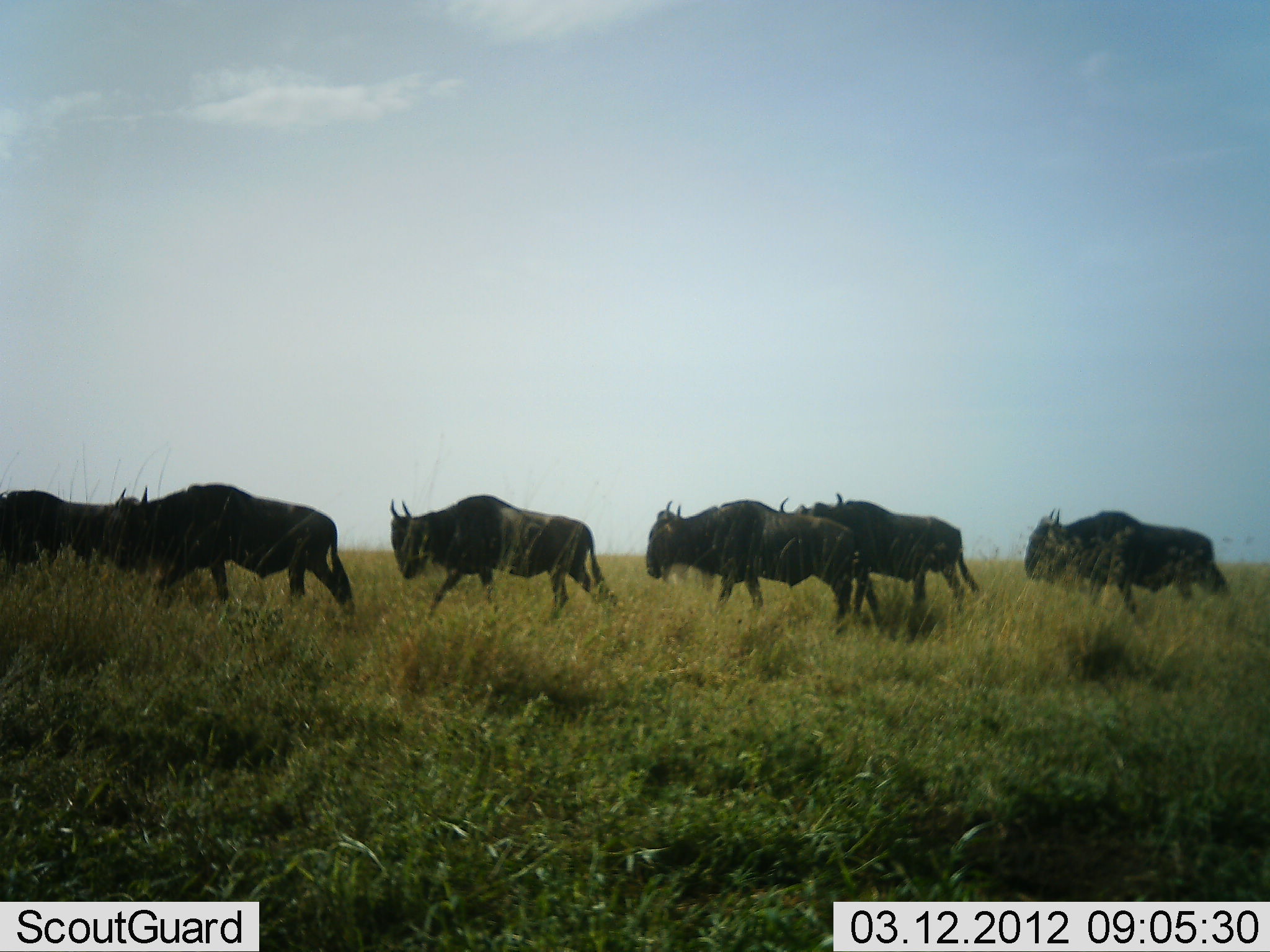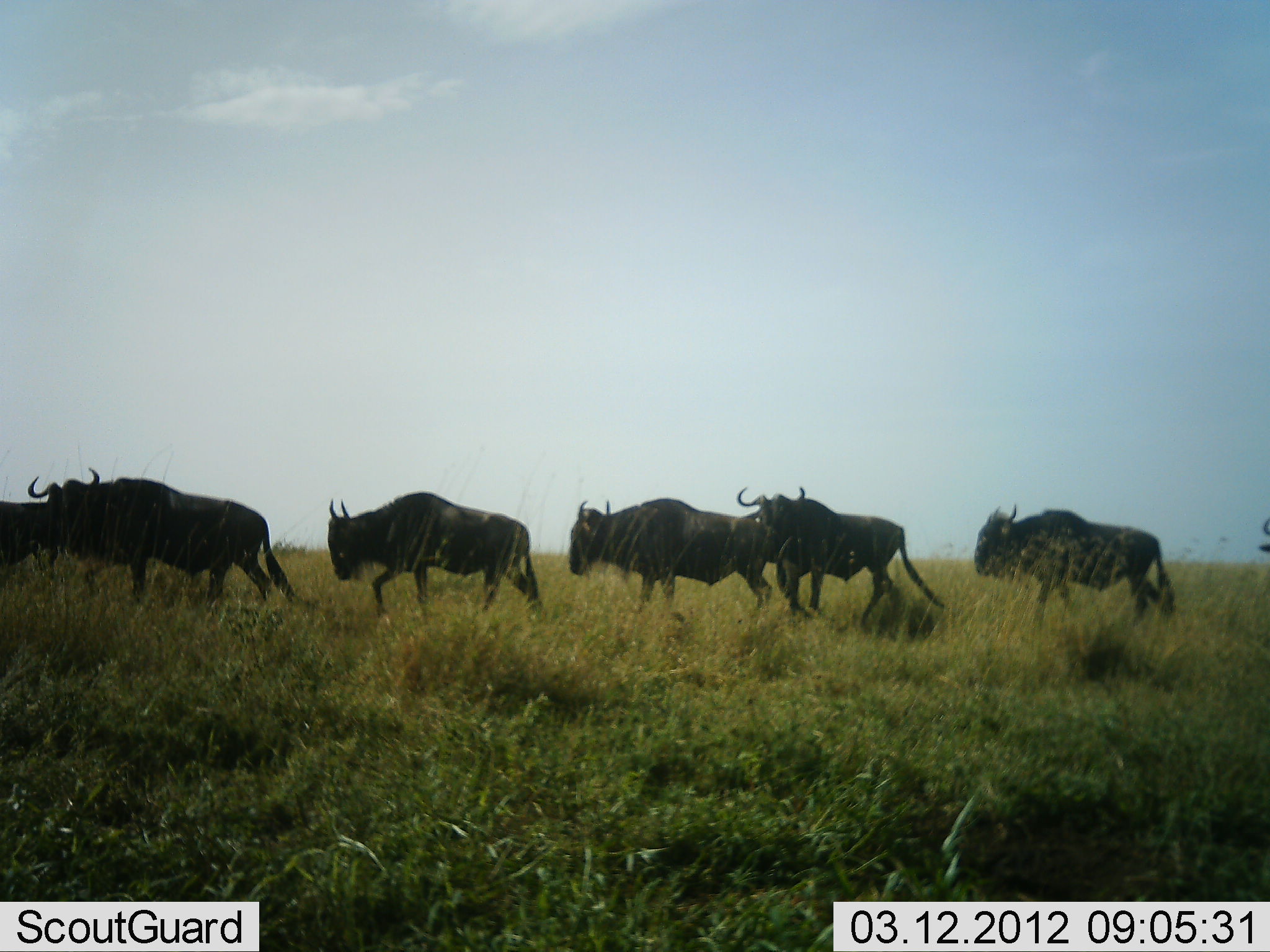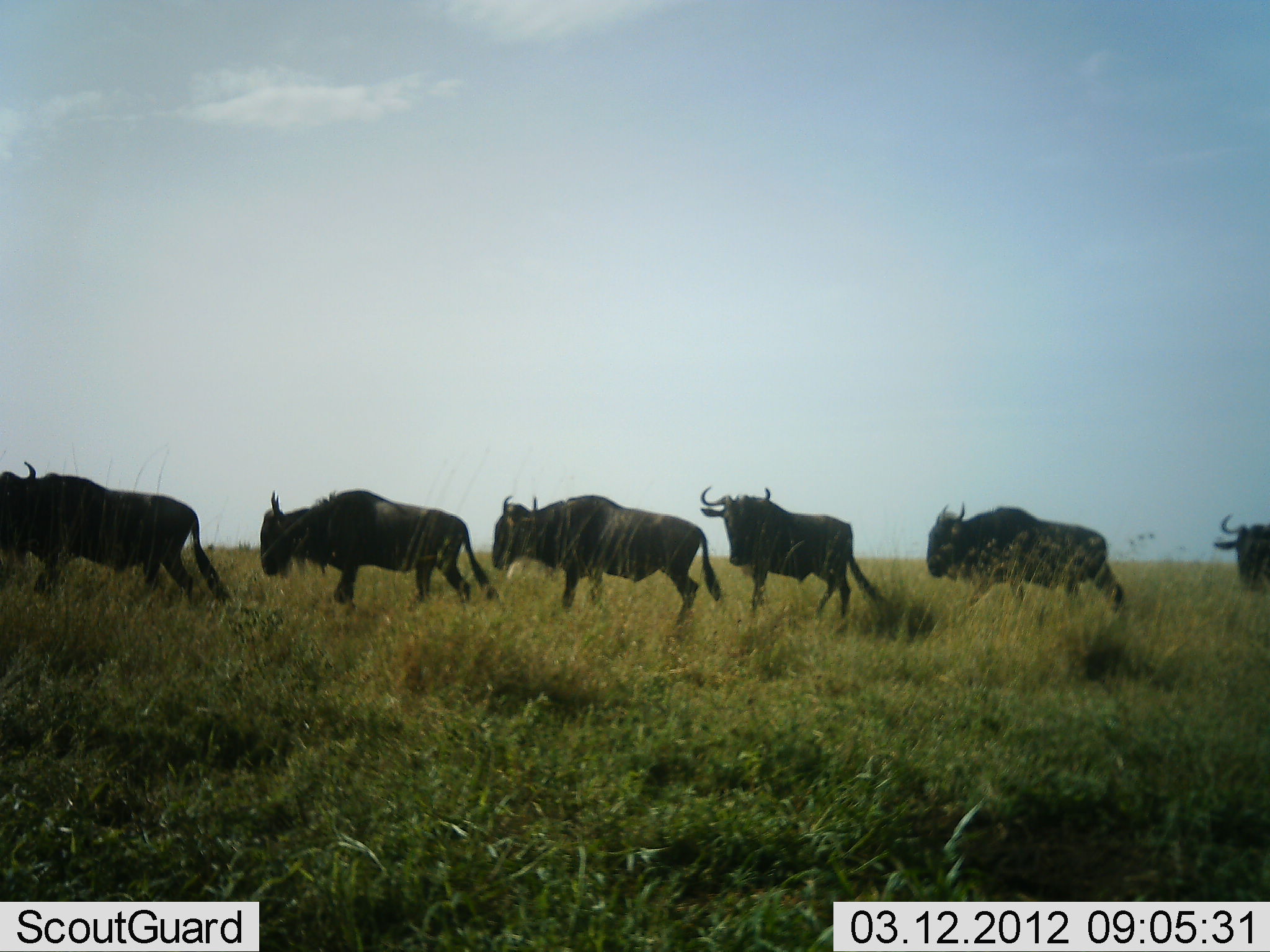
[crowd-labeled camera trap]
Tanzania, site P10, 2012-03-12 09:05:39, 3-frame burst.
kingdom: Animalia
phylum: Chordata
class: Mammalia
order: Artiodactyla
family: Bovidae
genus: Connochaetes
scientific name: Connochaetes taurinus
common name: blue wildebeest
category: wildebeest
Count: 7.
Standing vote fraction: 0%.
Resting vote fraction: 0%.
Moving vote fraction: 100%.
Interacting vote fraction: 0%.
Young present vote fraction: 0%.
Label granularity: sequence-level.